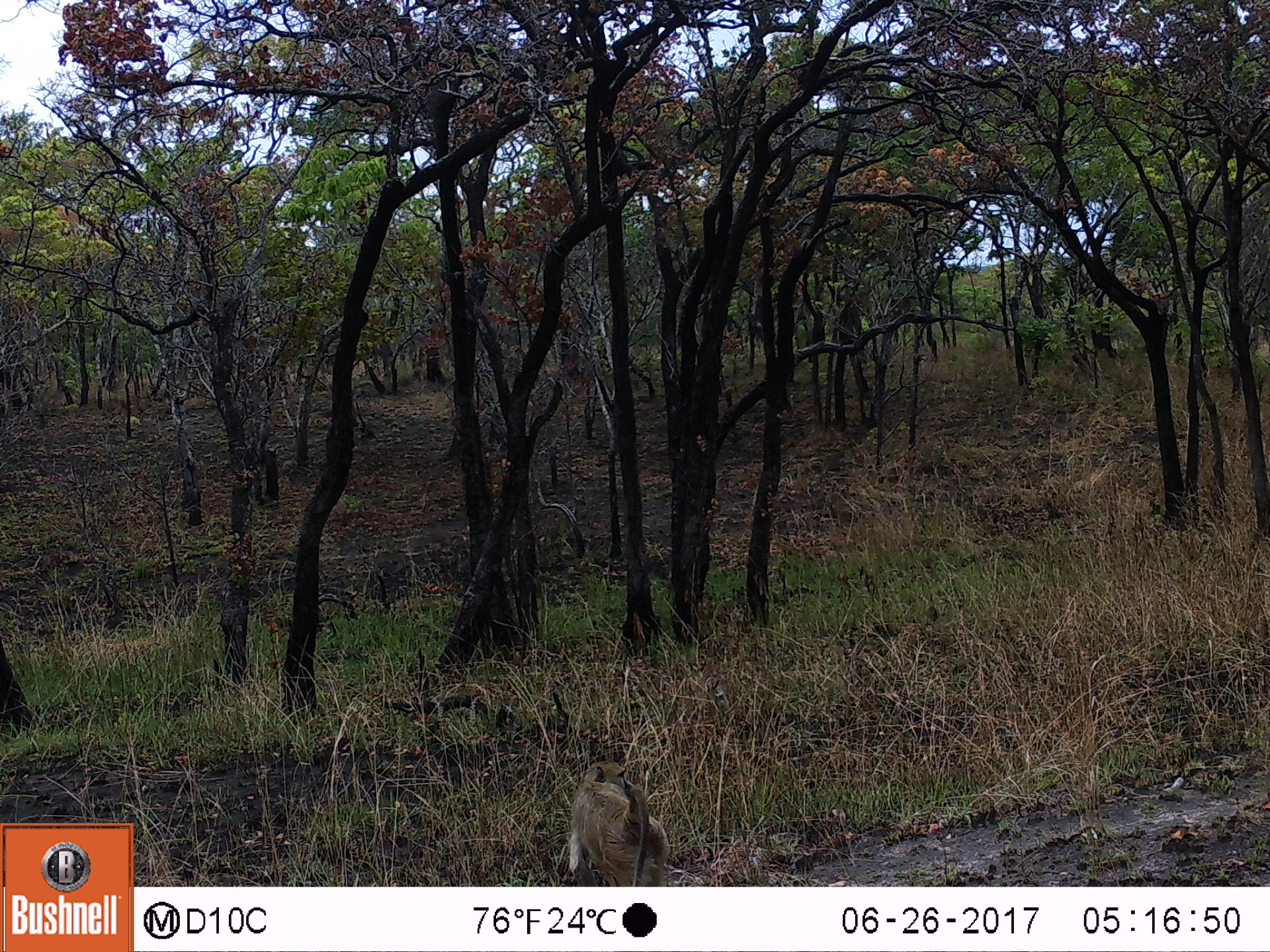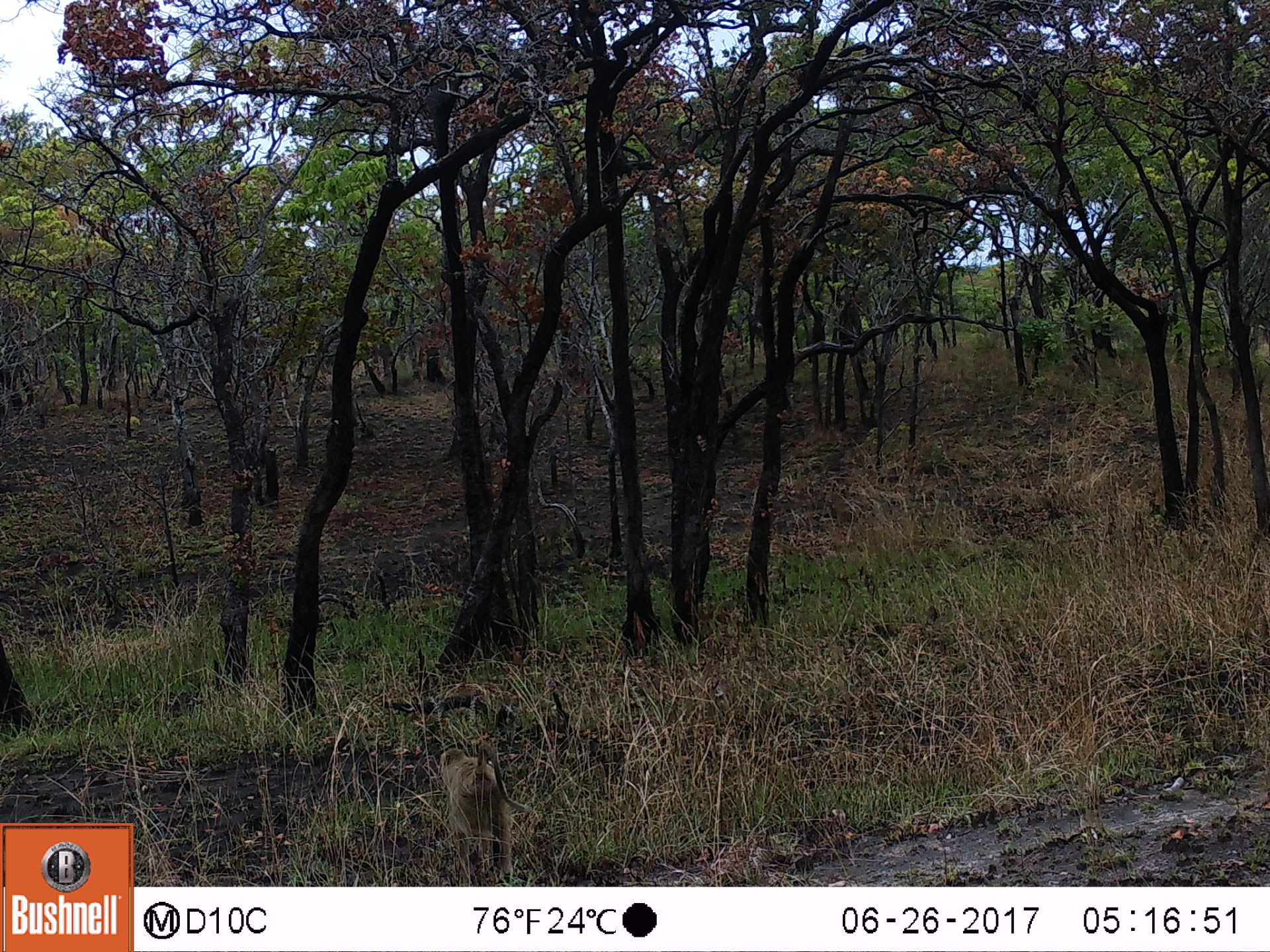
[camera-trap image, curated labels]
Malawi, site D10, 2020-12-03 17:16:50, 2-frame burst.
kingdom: Animalia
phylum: Chordata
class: Mammalia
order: Primates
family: Cercopithecidae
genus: Papio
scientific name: Papio cynocephalus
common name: yellow baboon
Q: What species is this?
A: Yellow baboon (Papio cynocephalus).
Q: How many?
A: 1.